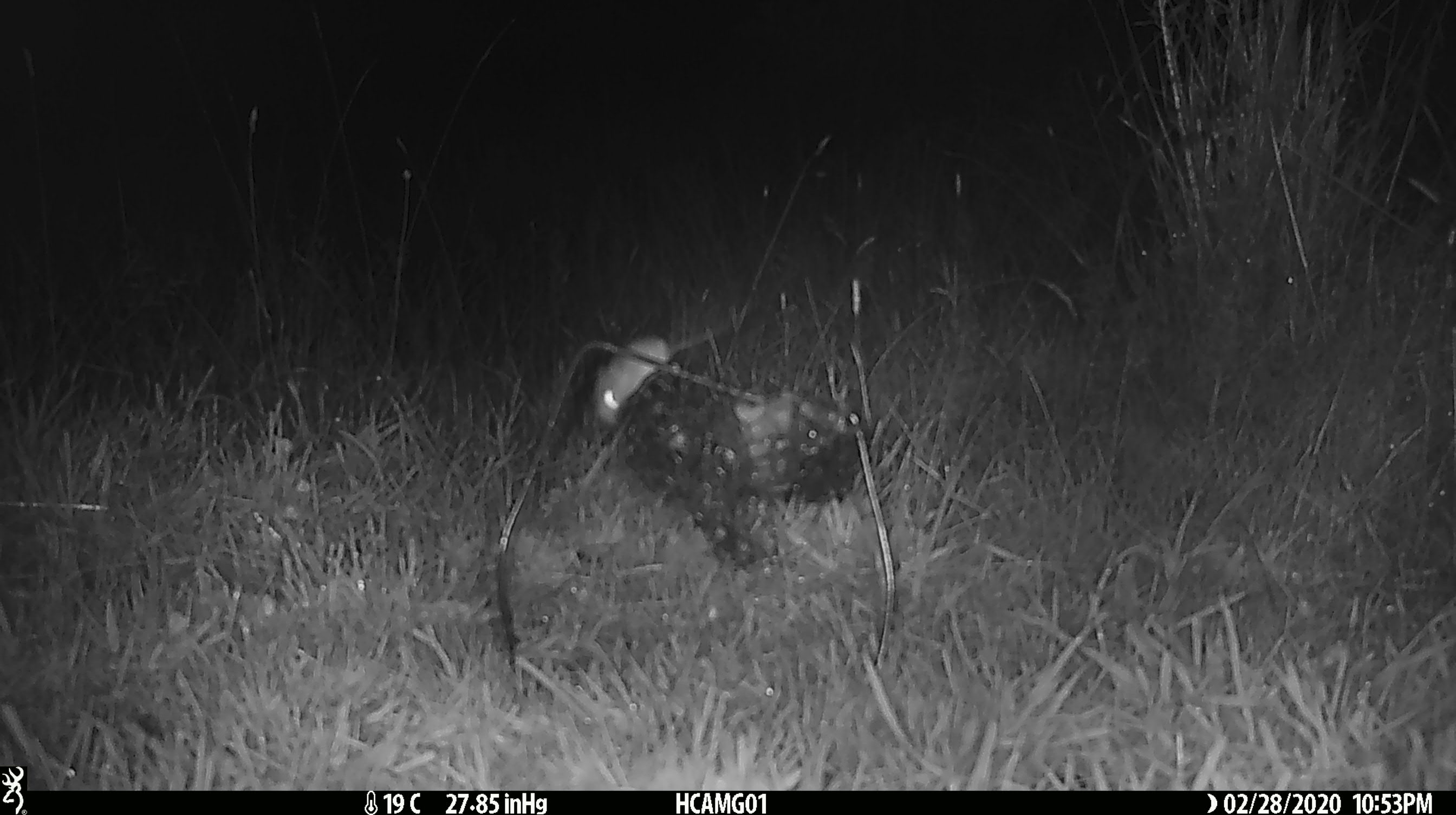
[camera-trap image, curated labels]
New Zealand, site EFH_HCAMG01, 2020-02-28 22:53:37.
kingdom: Animalia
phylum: Chordata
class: Mammalia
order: Rodentia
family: Muridae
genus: Mus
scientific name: Mus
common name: mouse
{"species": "mouse (Mus)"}